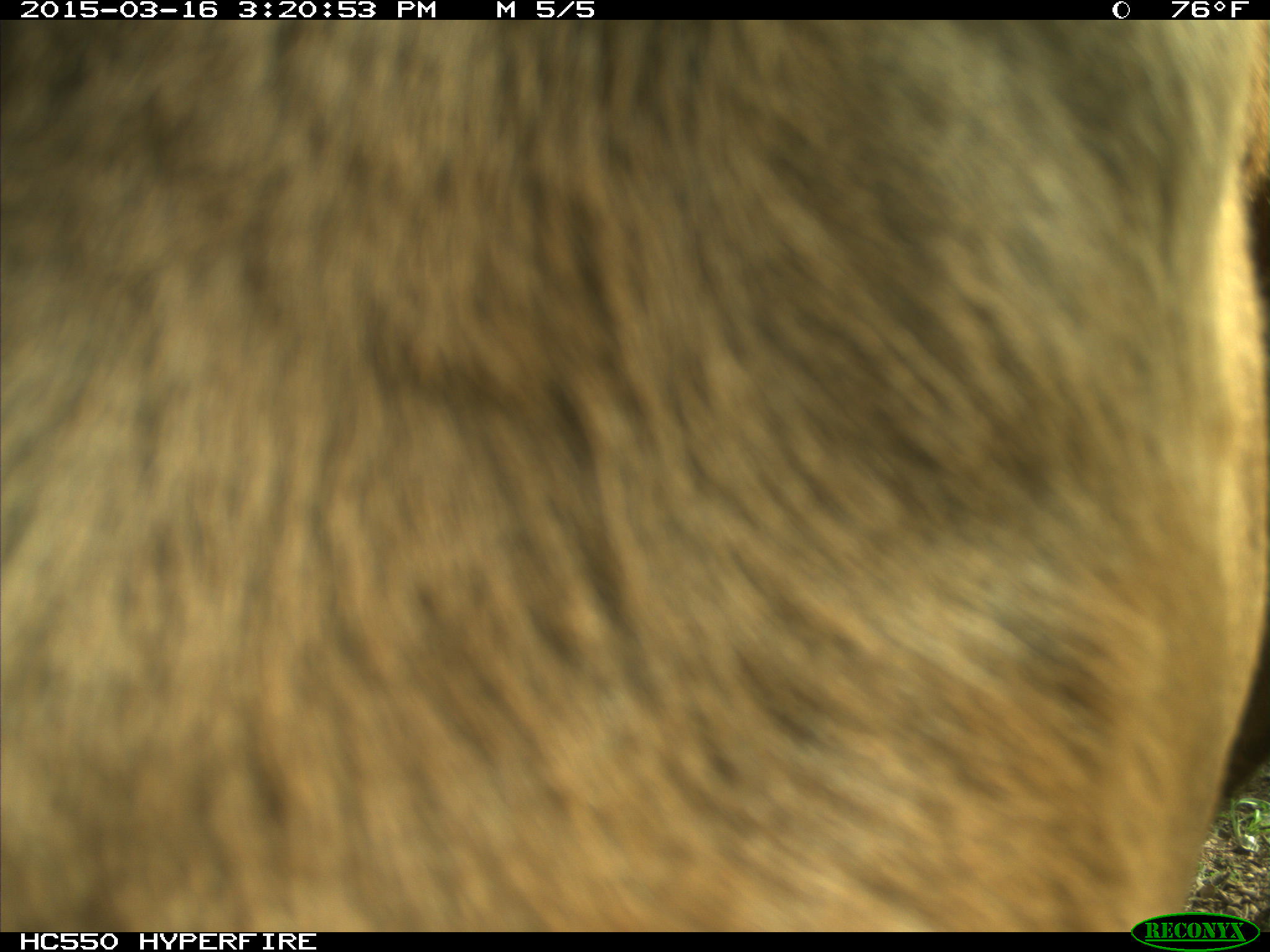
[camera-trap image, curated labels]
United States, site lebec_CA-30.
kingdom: Animalia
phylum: Chordata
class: Mammalia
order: Artiodactyla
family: Bovidae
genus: Bos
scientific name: Bos taurus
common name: domestic cow